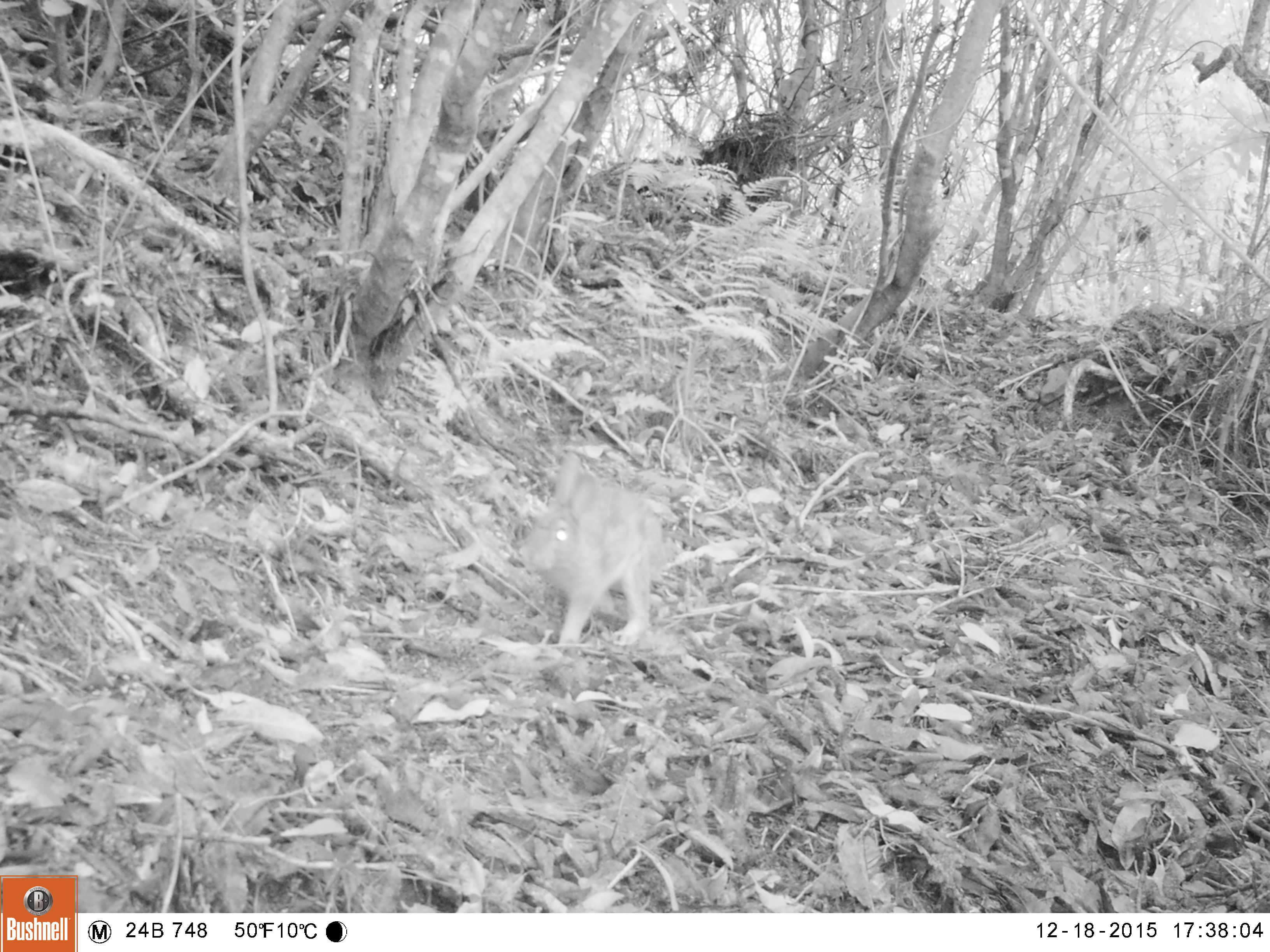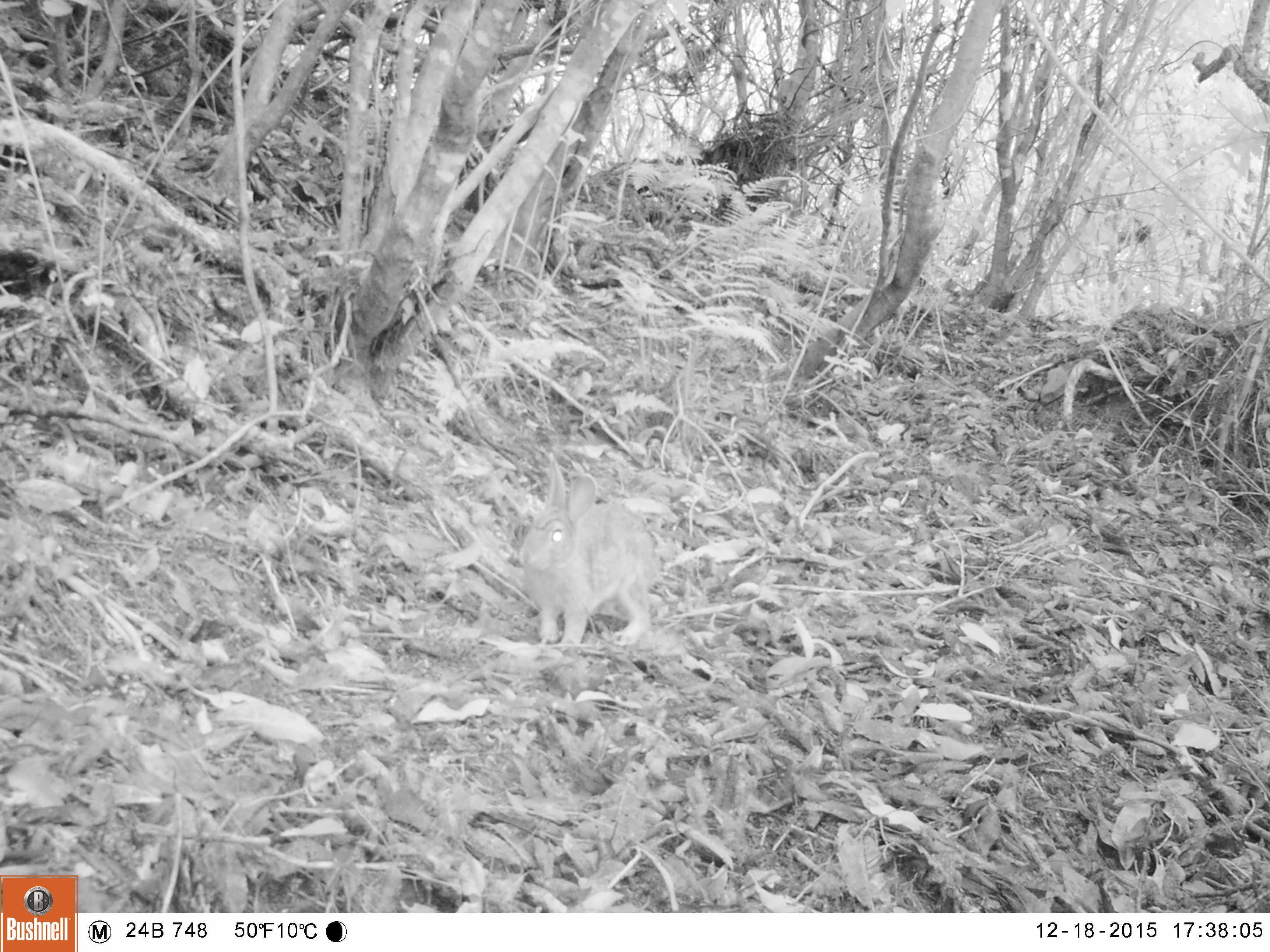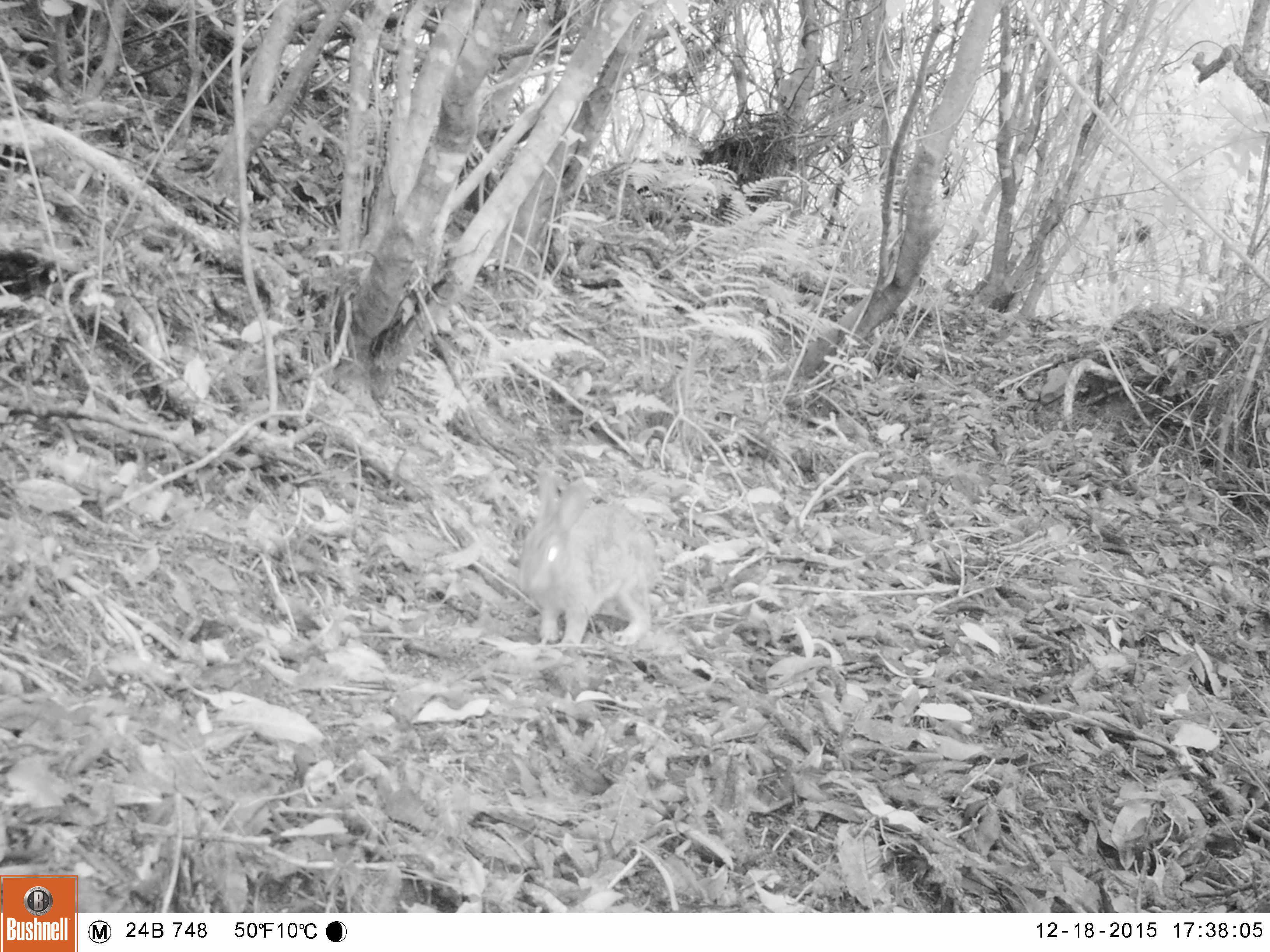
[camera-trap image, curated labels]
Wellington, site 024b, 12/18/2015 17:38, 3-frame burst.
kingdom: Animalia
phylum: Chordata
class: Mammalia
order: Lagomorpha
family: Leporidae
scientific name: Leporidae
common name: rabbit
Rabbit (Leporidae).